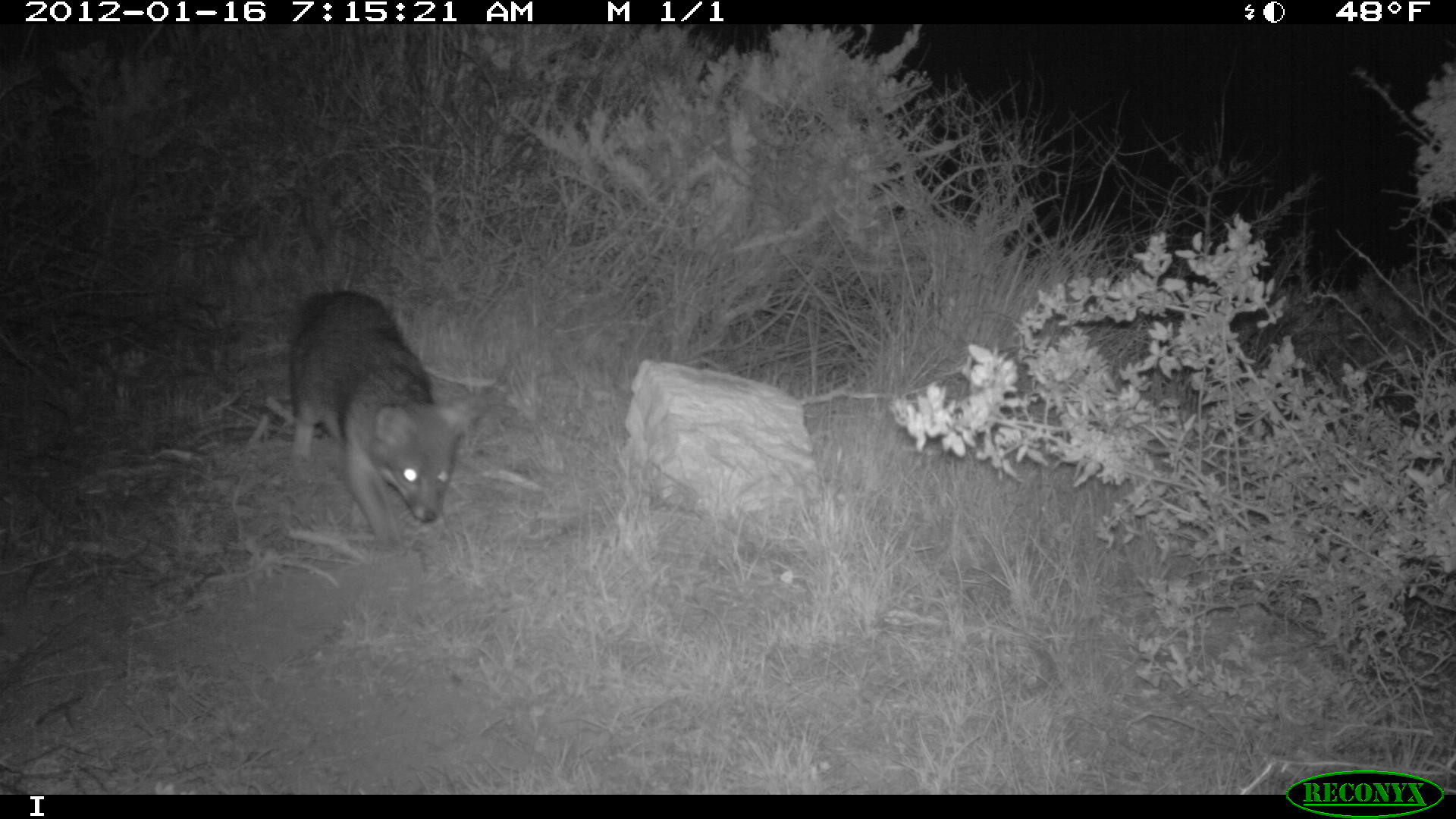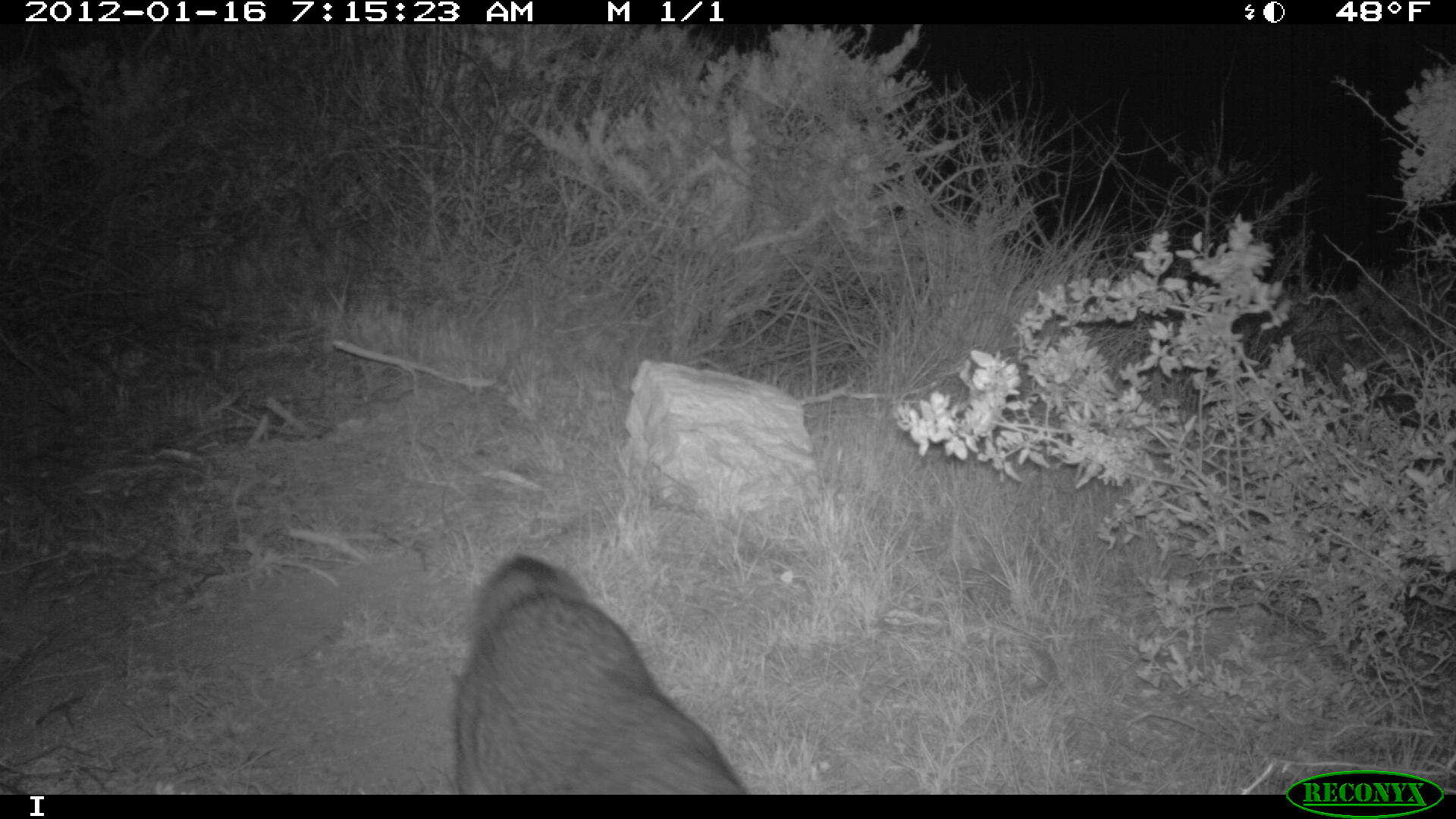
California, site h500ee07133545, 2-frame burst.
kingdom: Animalia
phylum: Chordata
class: Mammalia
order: Carnivora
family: Canidae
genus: Urocyon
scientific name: Urocyon littoralis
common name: island fox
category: fox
Fox (island fox) (Urocyon littoralis).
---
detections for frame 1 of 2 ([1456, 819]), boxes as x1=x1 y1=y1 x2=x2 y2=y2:
fox: x1=288 y1=290 x2=488 y2=555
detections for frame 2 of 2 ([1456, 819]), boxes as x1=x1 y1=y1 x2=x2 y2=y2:
fox: x1=452 y1=553 x2=745 y2=793